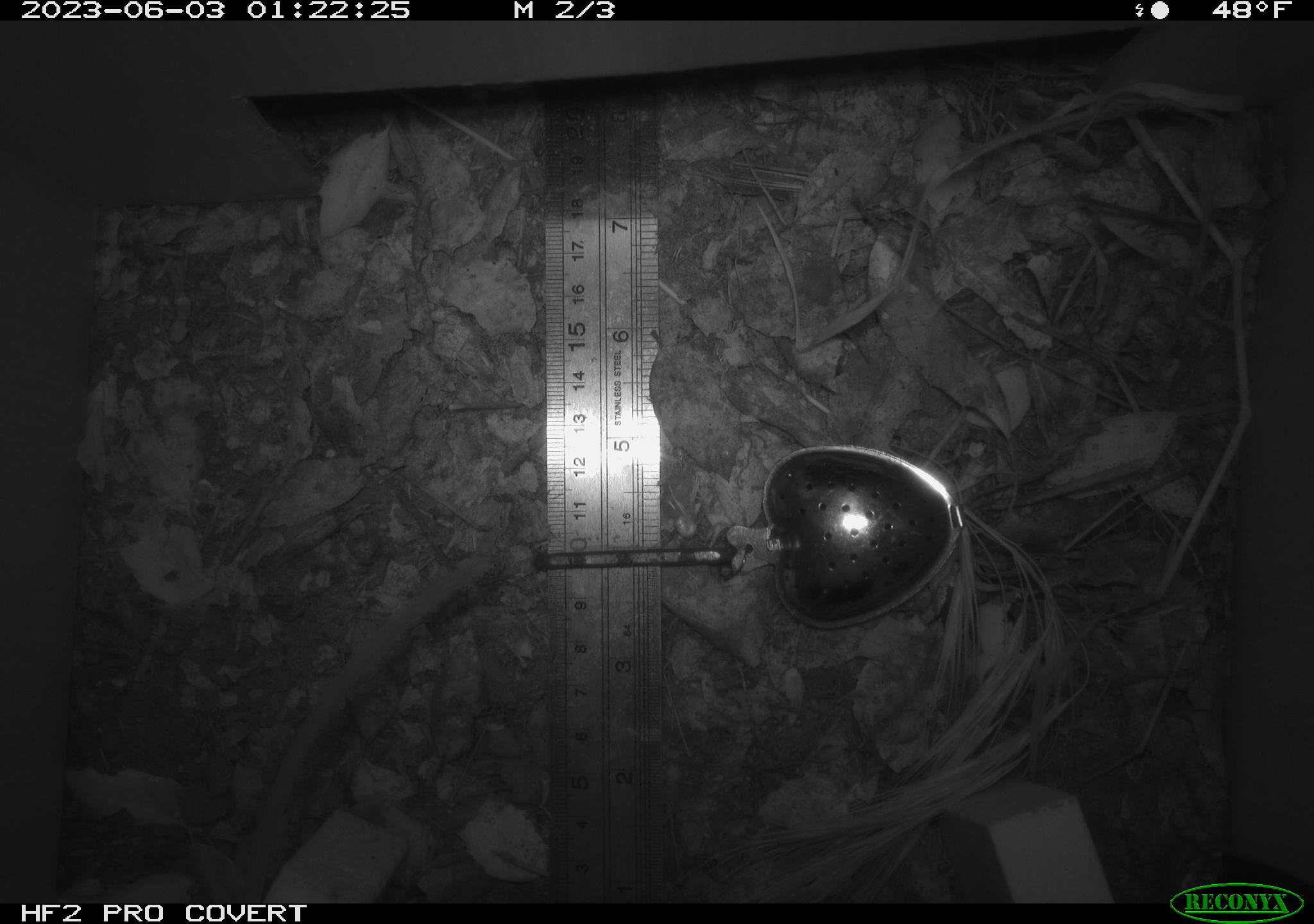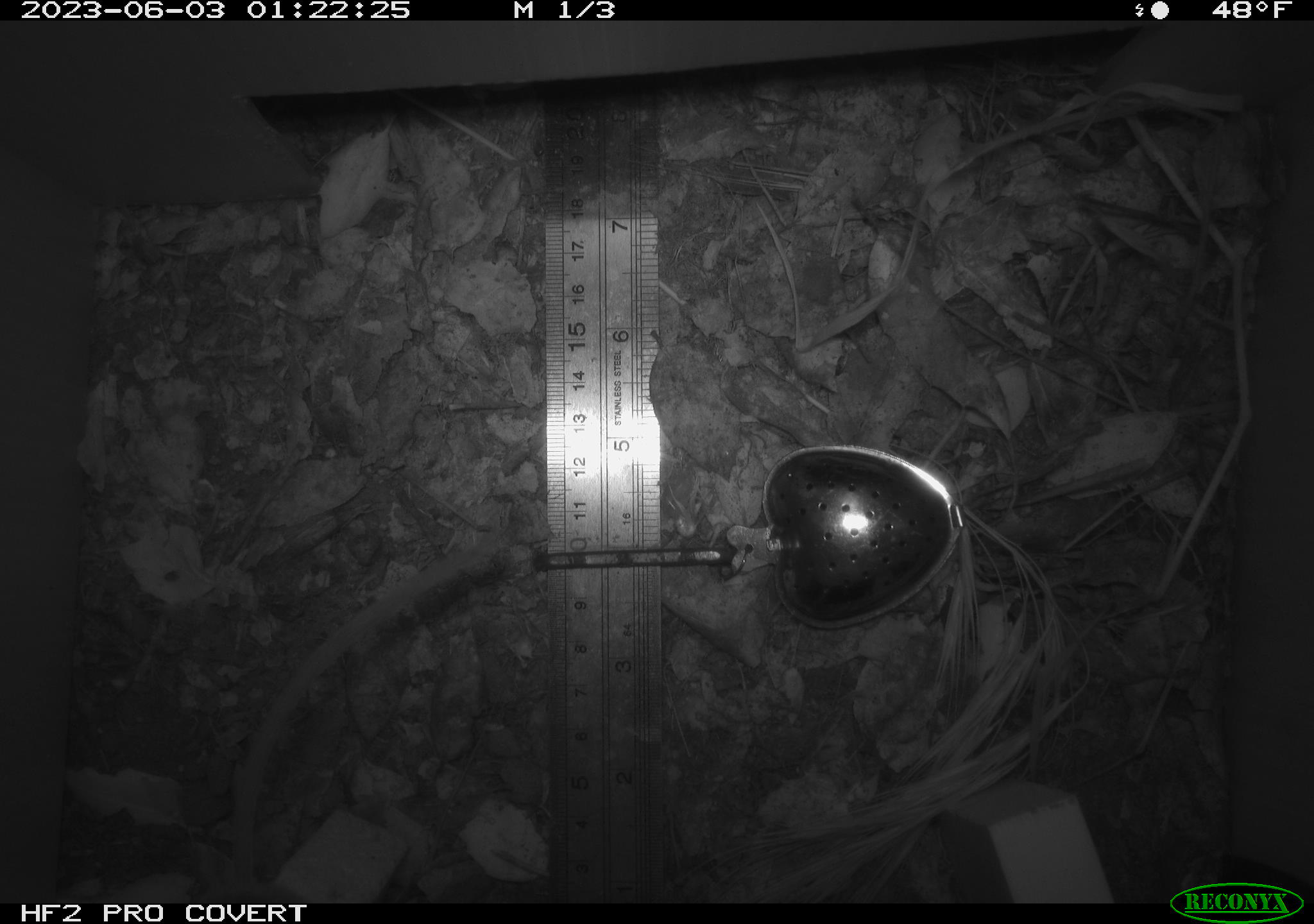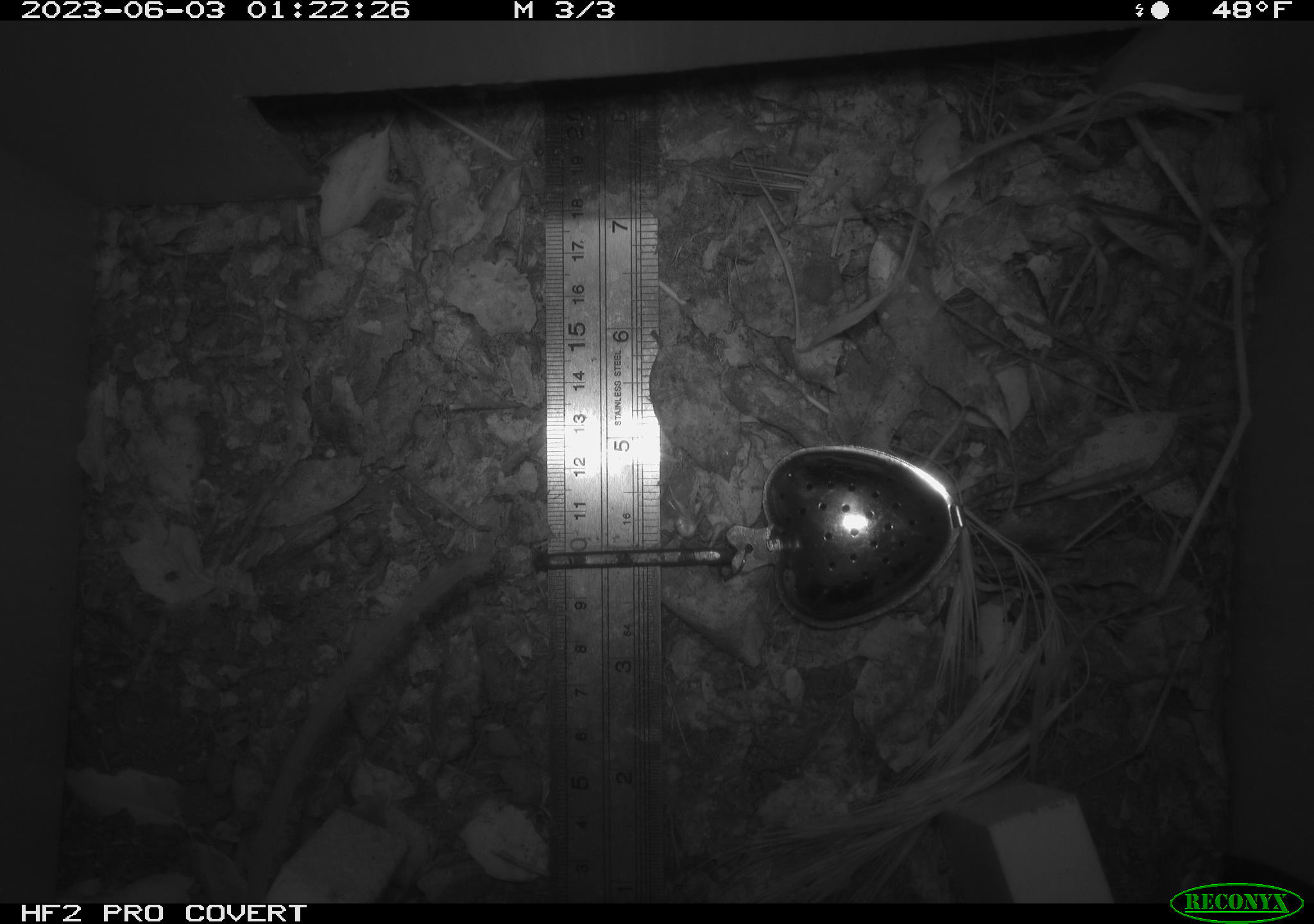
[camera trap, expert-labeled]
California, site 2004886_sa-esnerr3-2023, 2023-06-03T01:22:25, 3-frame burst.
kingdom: Animalia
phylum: Chordata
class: Mammalia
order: Rodentia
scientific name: Rodentia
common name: mouse species